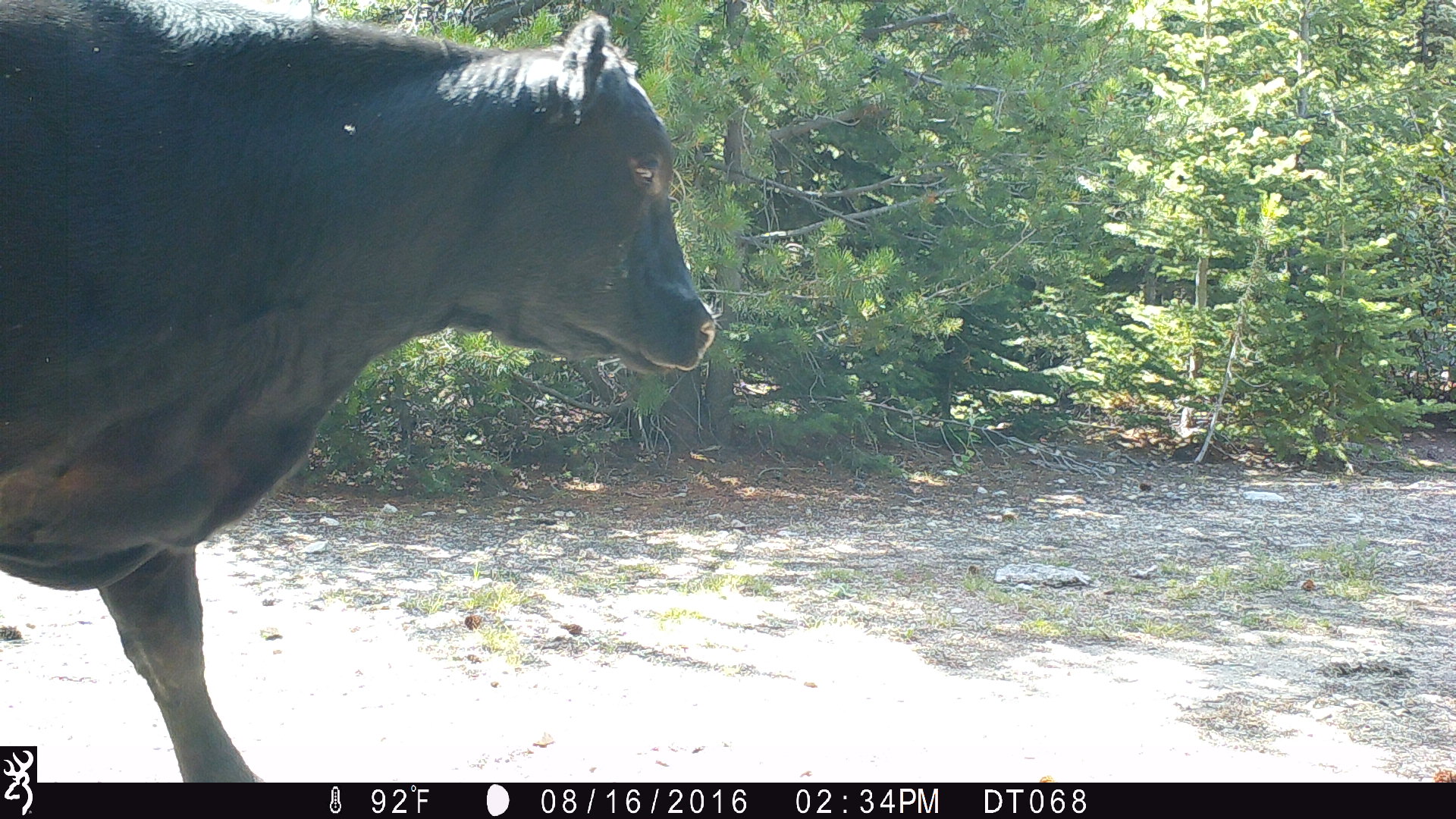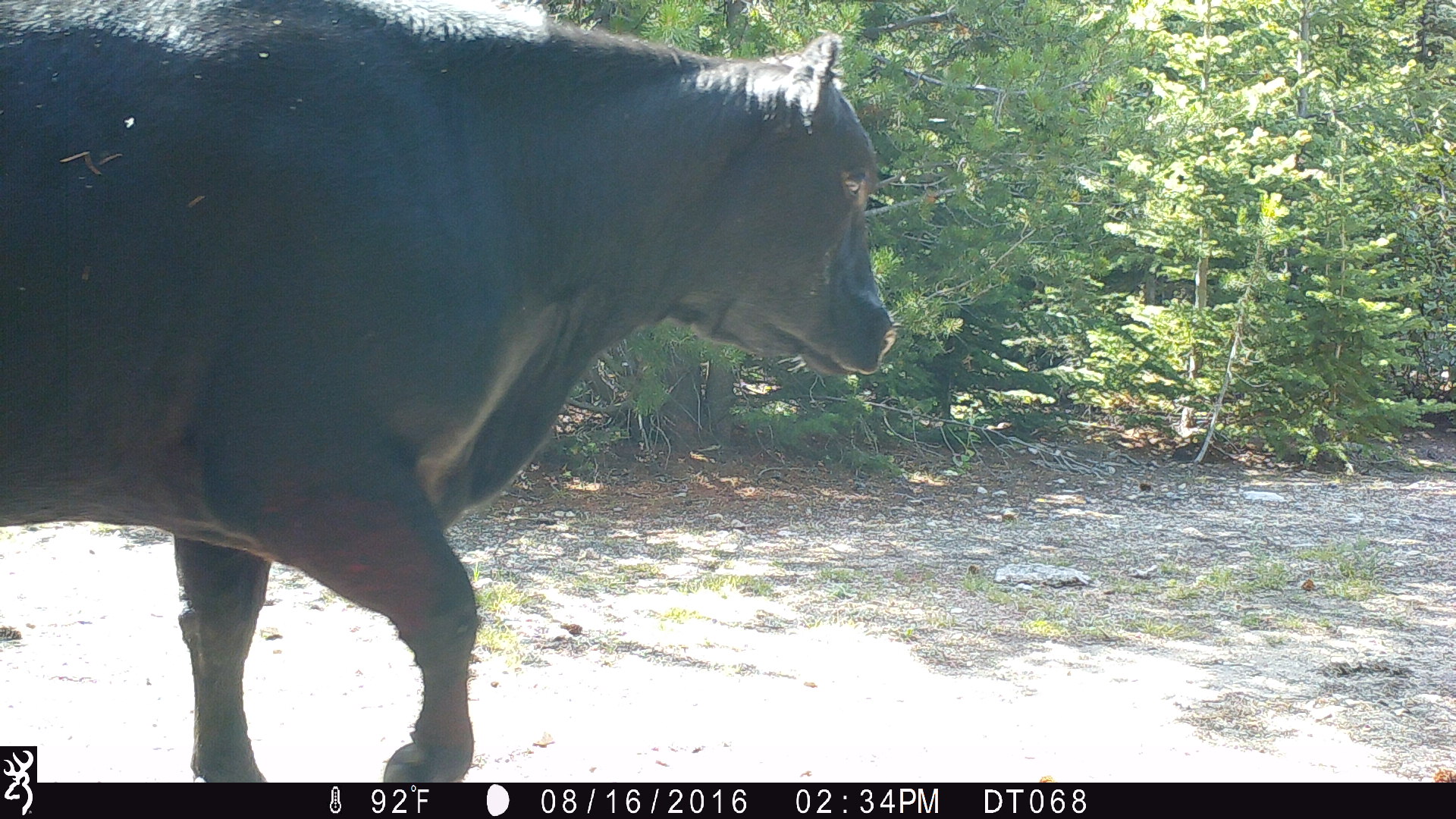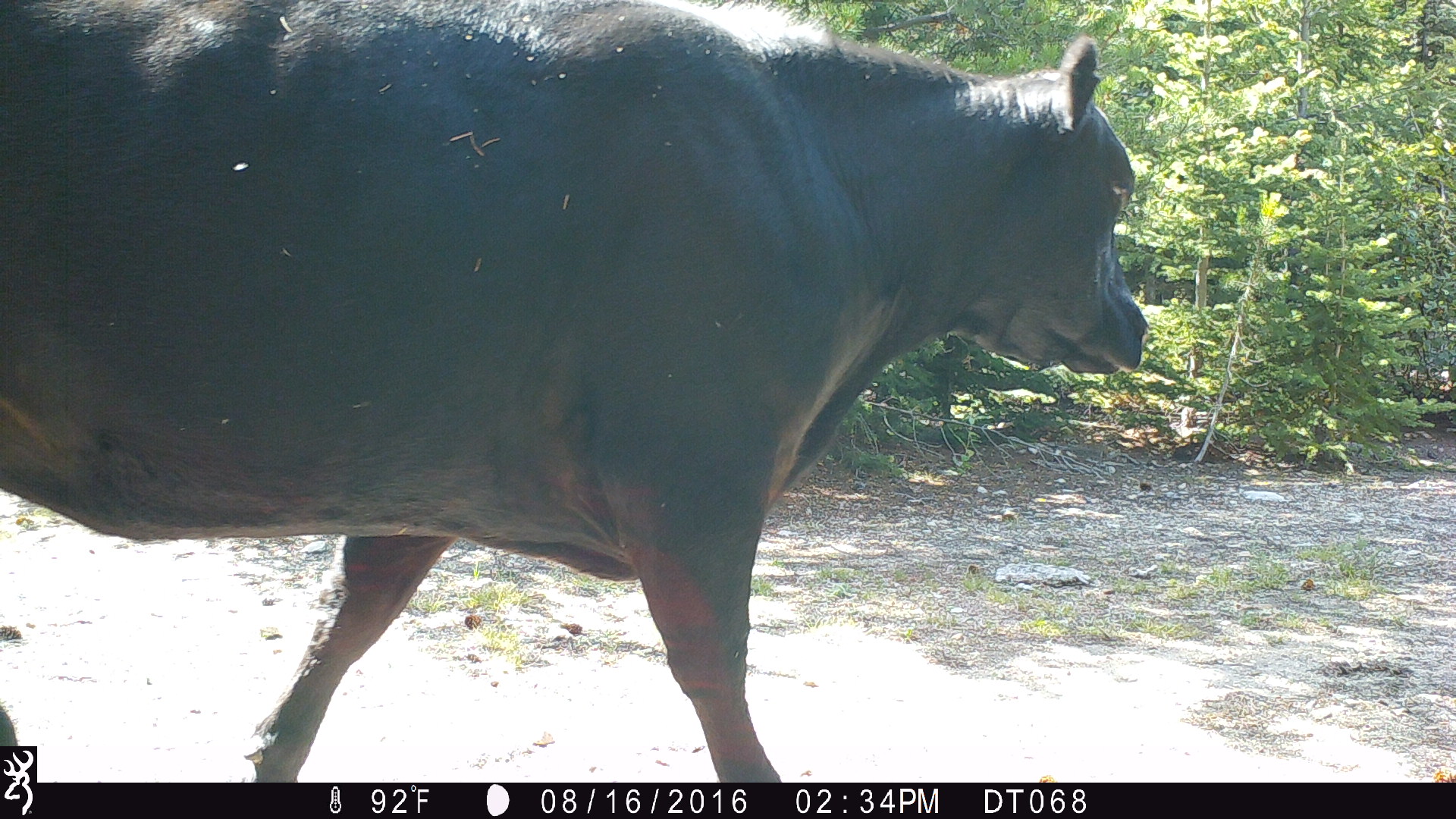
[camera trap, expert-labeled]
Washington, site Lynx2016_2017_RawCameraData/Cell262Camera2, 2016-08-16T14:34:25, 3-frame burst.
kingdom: Animalia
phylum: Chordata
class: Mammalia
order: Artiodactyla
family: Bovidae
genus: Bos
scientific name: Bos taurus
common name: domestic cattle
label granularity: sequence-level